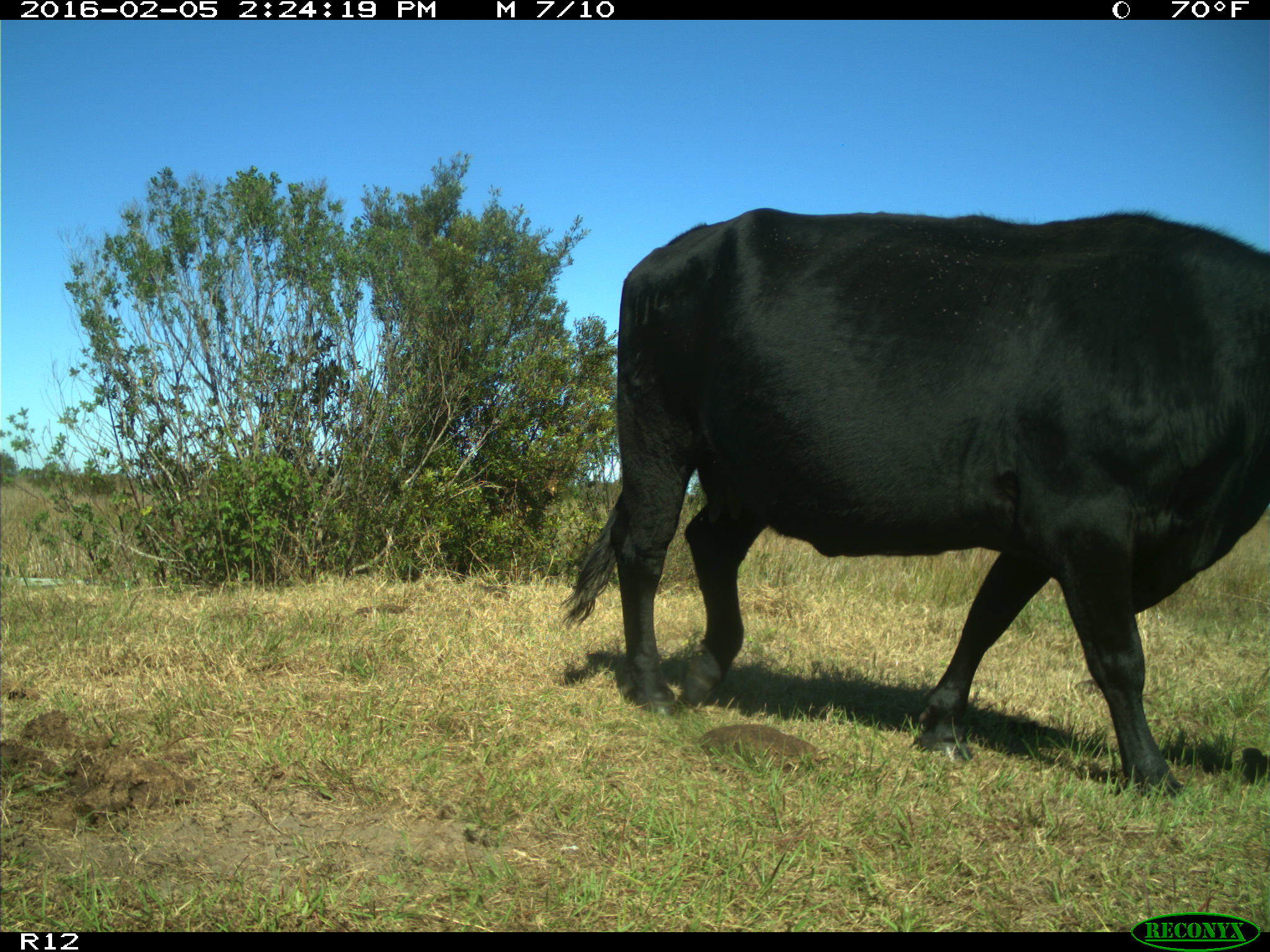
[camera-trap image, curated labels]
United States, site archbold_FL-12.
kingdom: Animalia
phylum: Chordata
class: Mammalia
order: Artiodactyla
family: Bovidae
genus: Bos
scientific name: Bos taurus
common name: domestic cow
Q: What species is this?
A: Bos taurus (domestic cow).